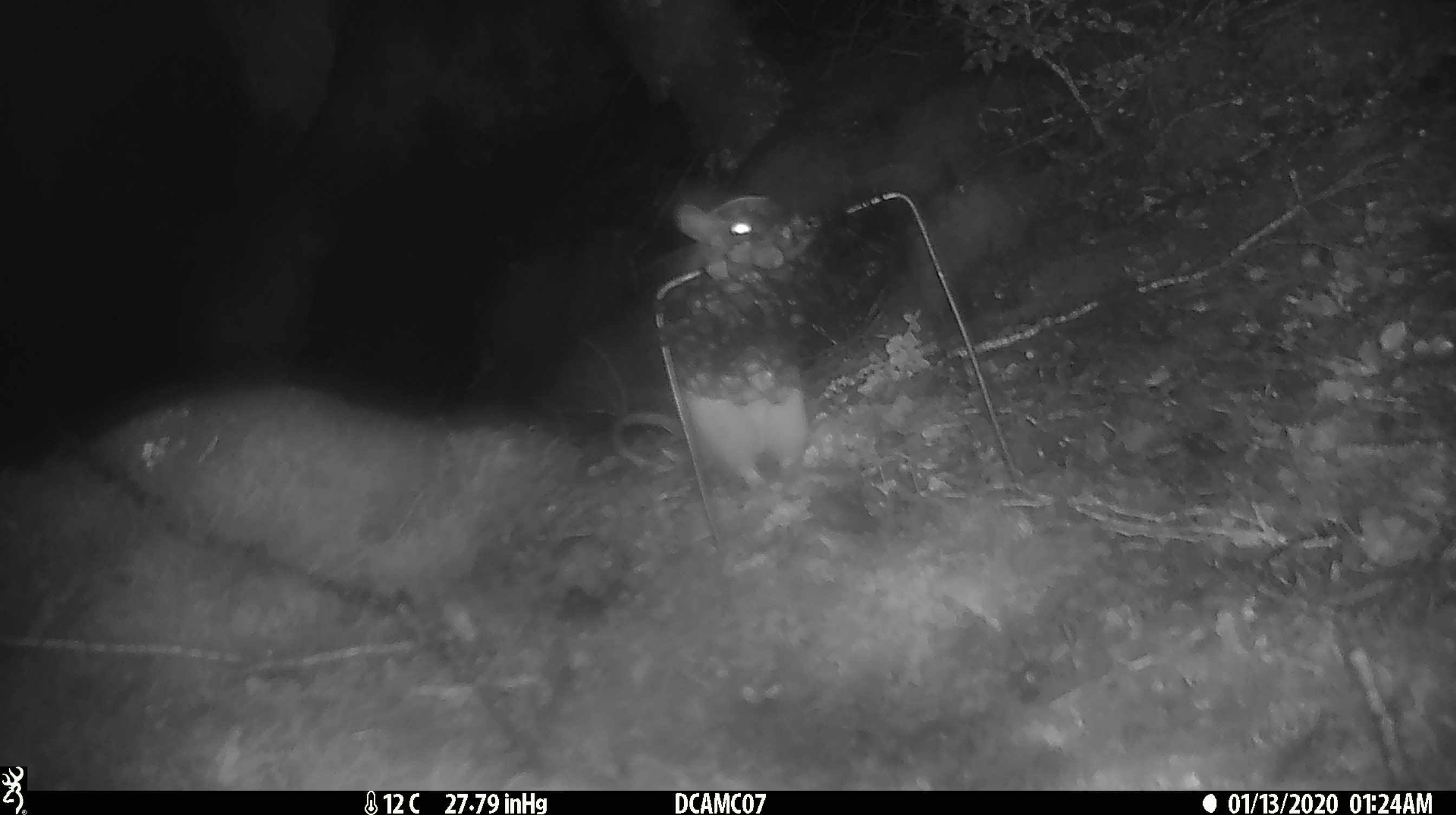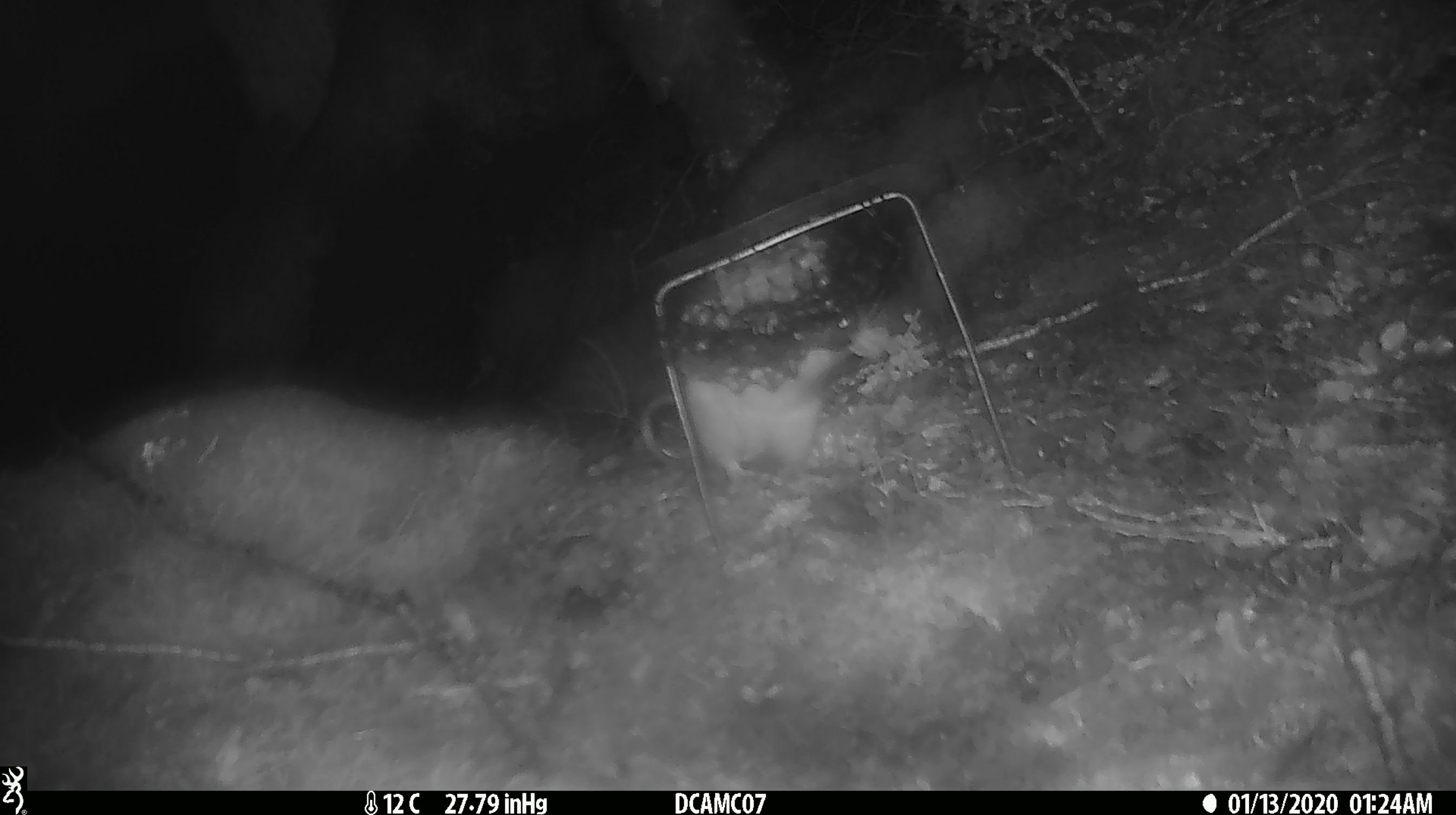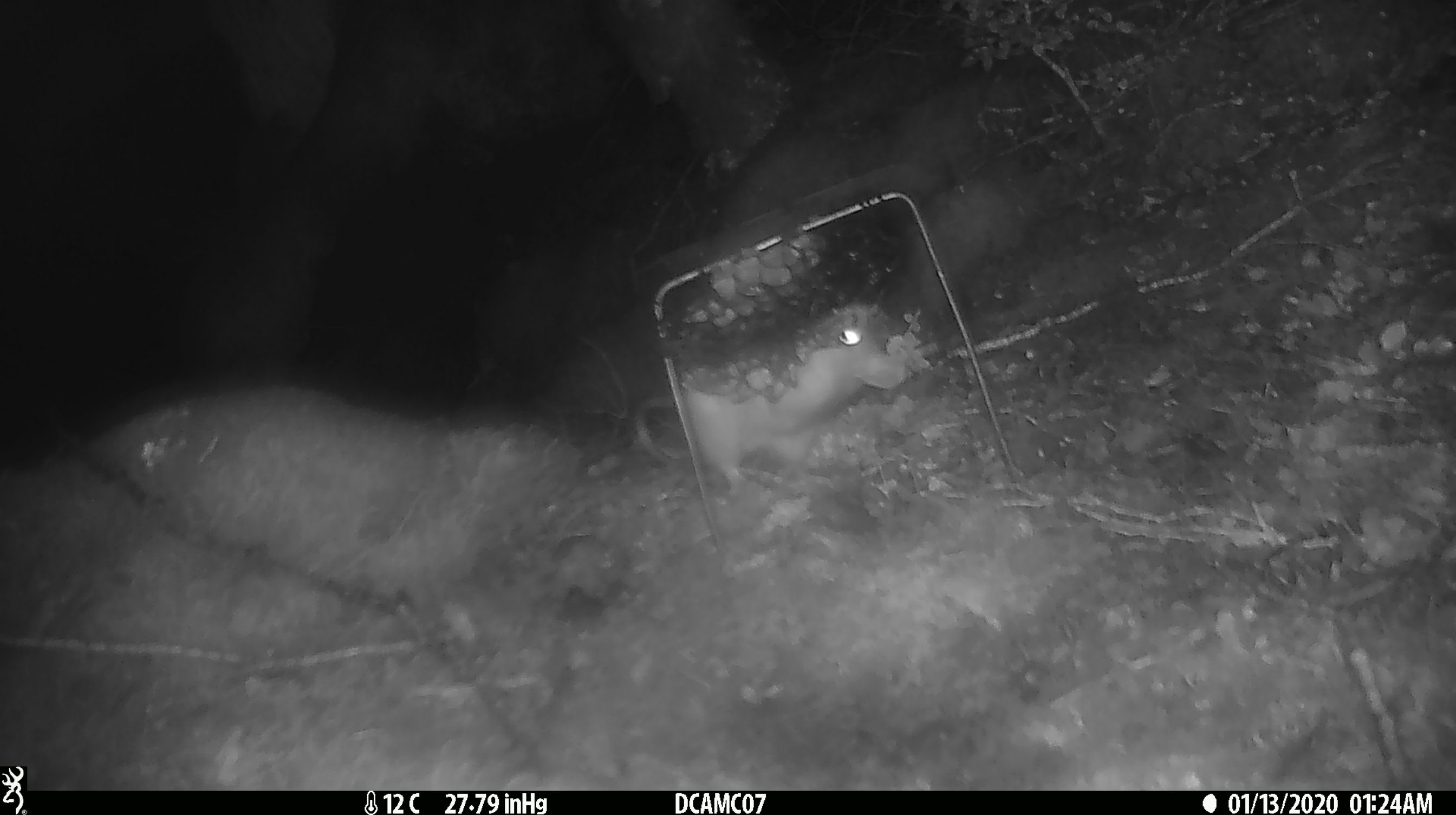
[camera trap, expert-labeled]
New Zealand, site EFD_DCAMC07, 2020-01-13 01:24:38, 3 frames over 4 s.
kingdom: Animalia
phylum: Chordata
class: Mammalia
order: Rodentia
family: Muridae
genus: Rattus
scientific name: Rattus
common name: rat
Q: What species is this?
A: Rat (Rattus).